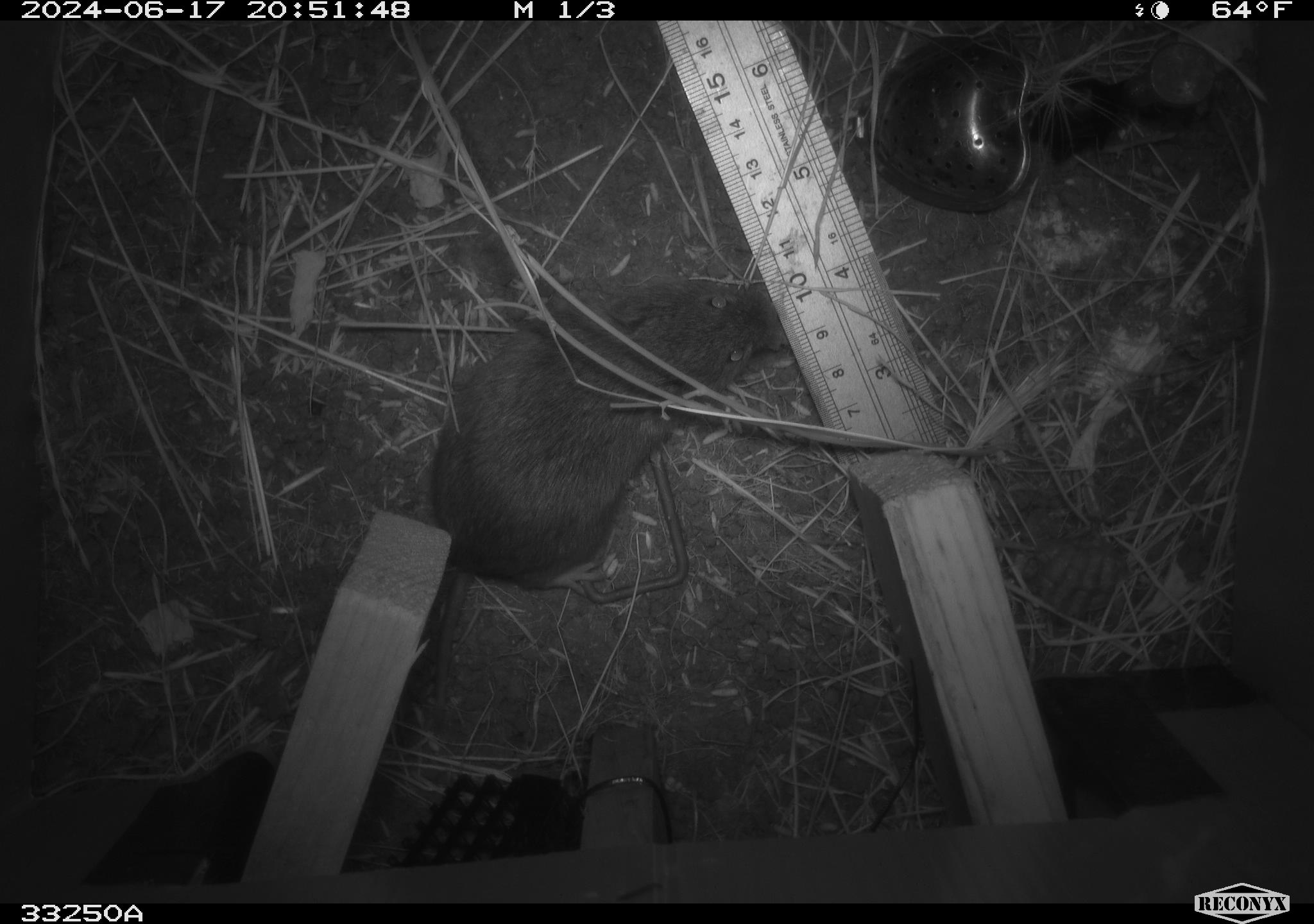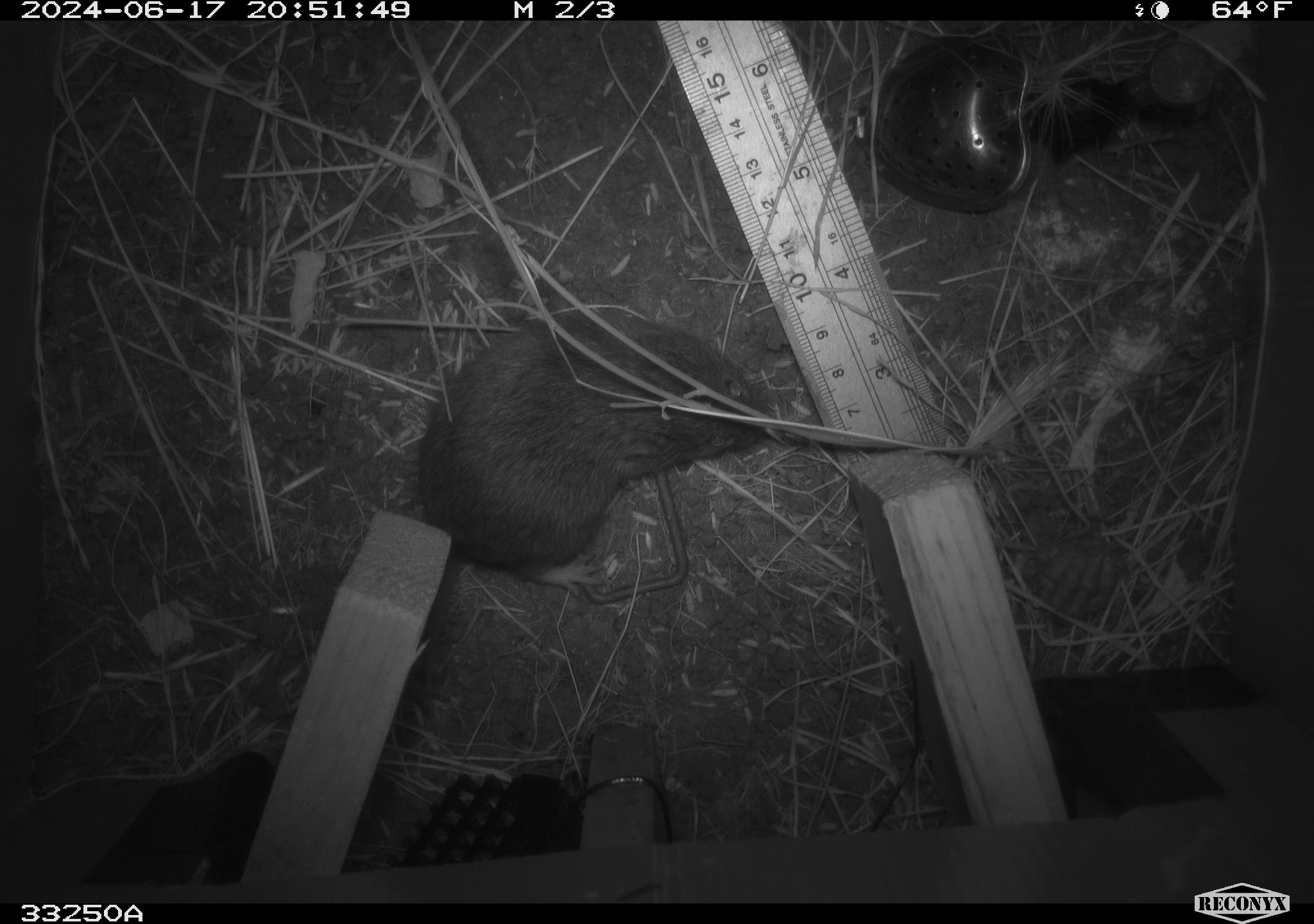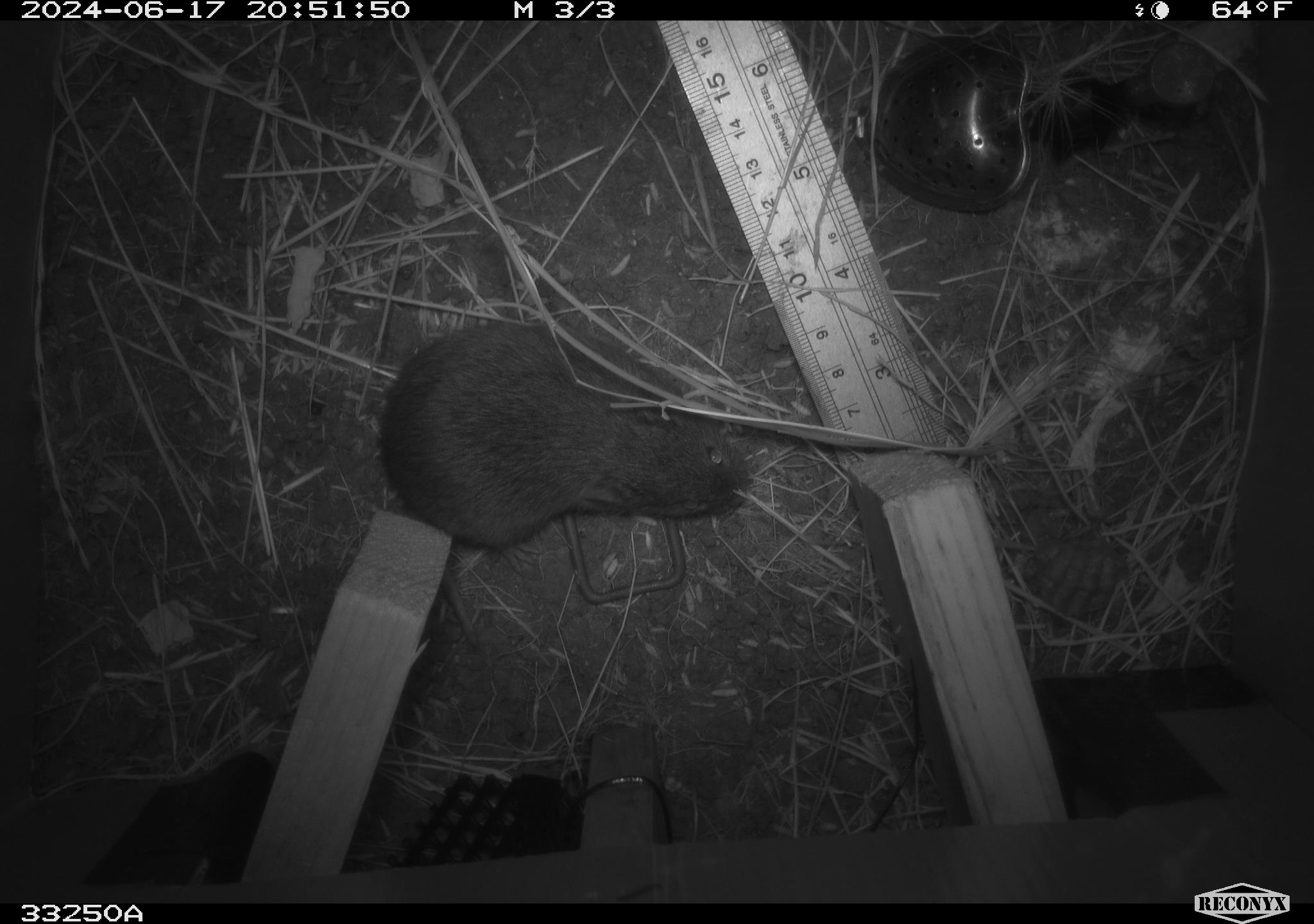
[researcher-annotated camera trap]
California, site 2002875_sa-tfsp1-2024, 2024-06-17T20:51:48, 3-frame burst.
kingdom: Animalia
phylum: Chordata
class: Mammalia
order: Rodentia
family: Cricetidae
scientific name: Arvicolinae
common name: voles, lemmings, and muskrats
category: arvicolinae subfamily